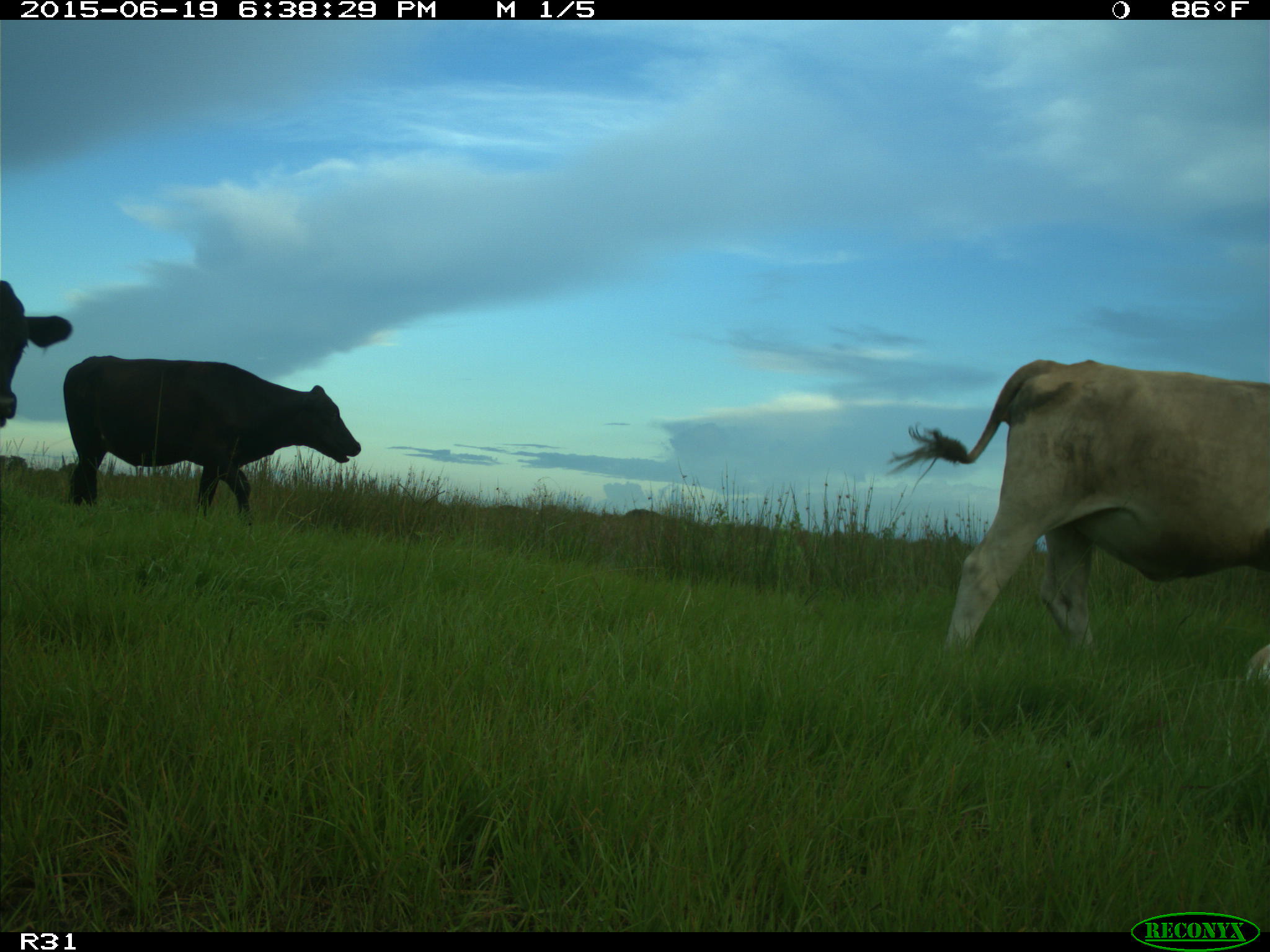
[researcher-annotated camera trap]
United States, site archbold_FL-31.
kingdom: Animalia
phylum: Chordata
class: Mammalia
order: Artiodactyla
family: Bovidae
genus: Bos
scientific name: Bos taurus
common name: domestic cow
Bos taurus (domestic cow).